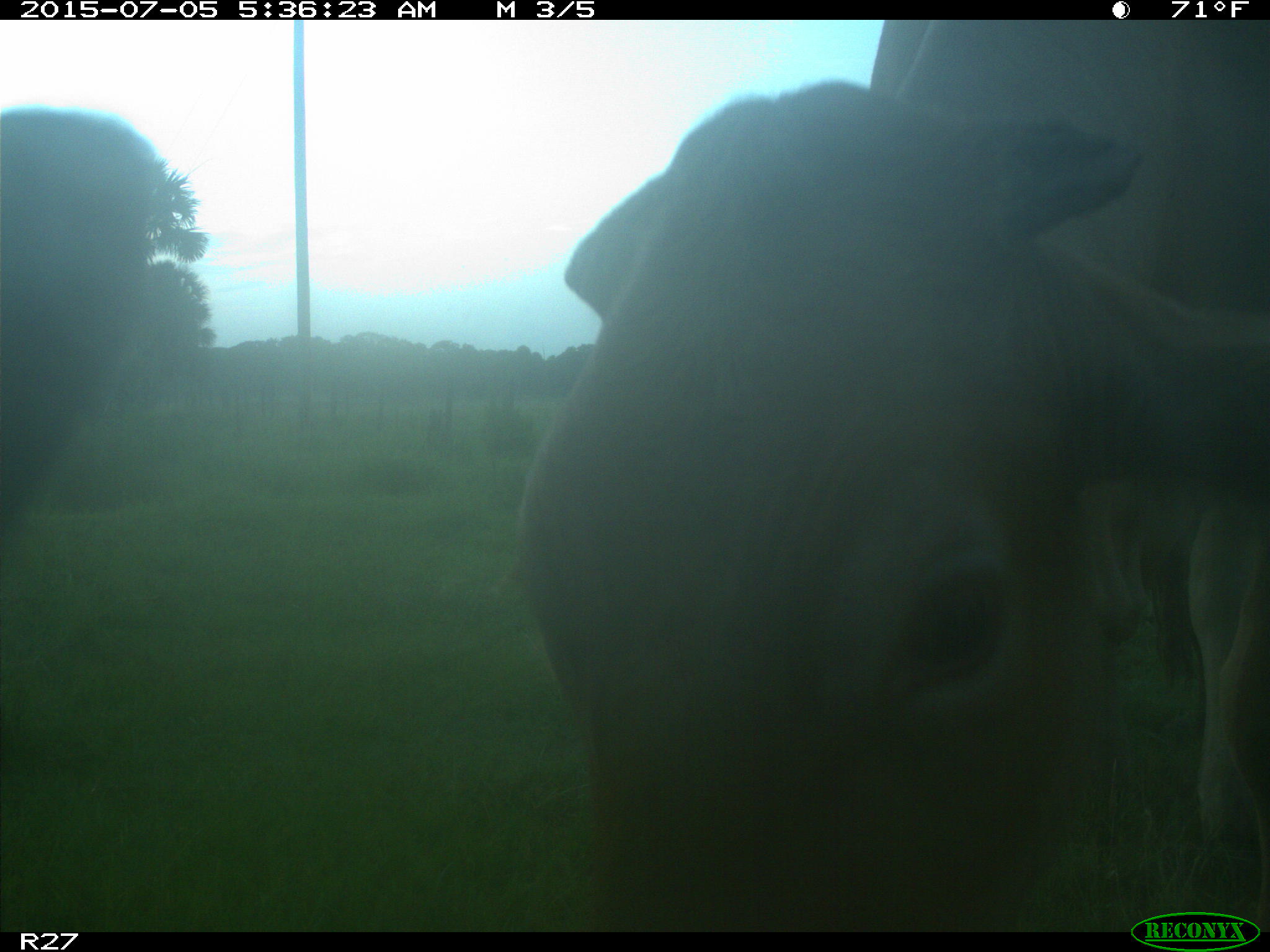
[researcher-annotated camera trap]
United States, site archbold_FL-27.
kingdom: Animalia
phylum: Chordata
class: Mammalia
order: Artiodactyla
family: Bovidae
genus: Bos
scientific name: Bos taurus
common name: domestic cow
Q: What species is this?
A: Bos taurus (domestic cow).